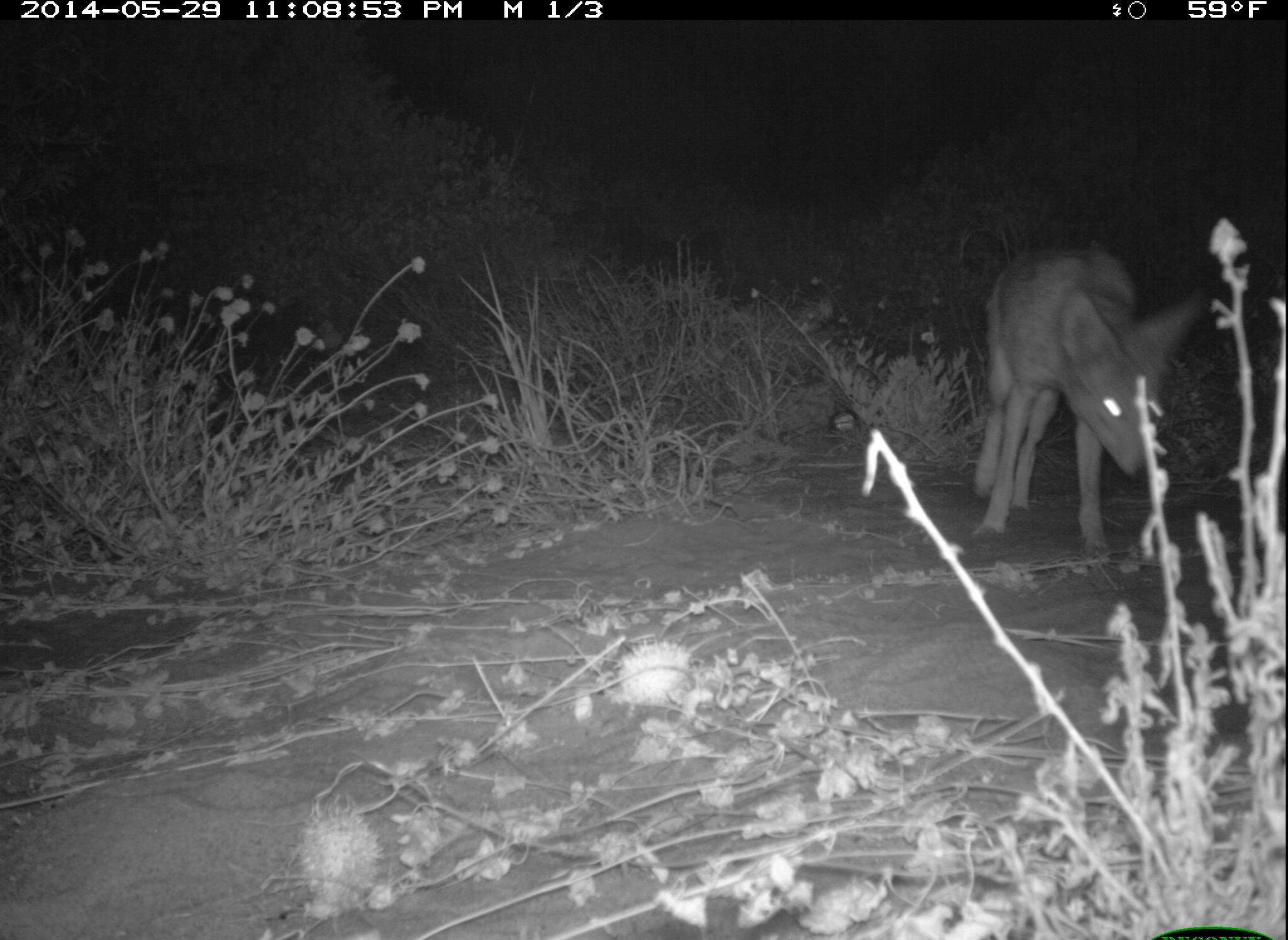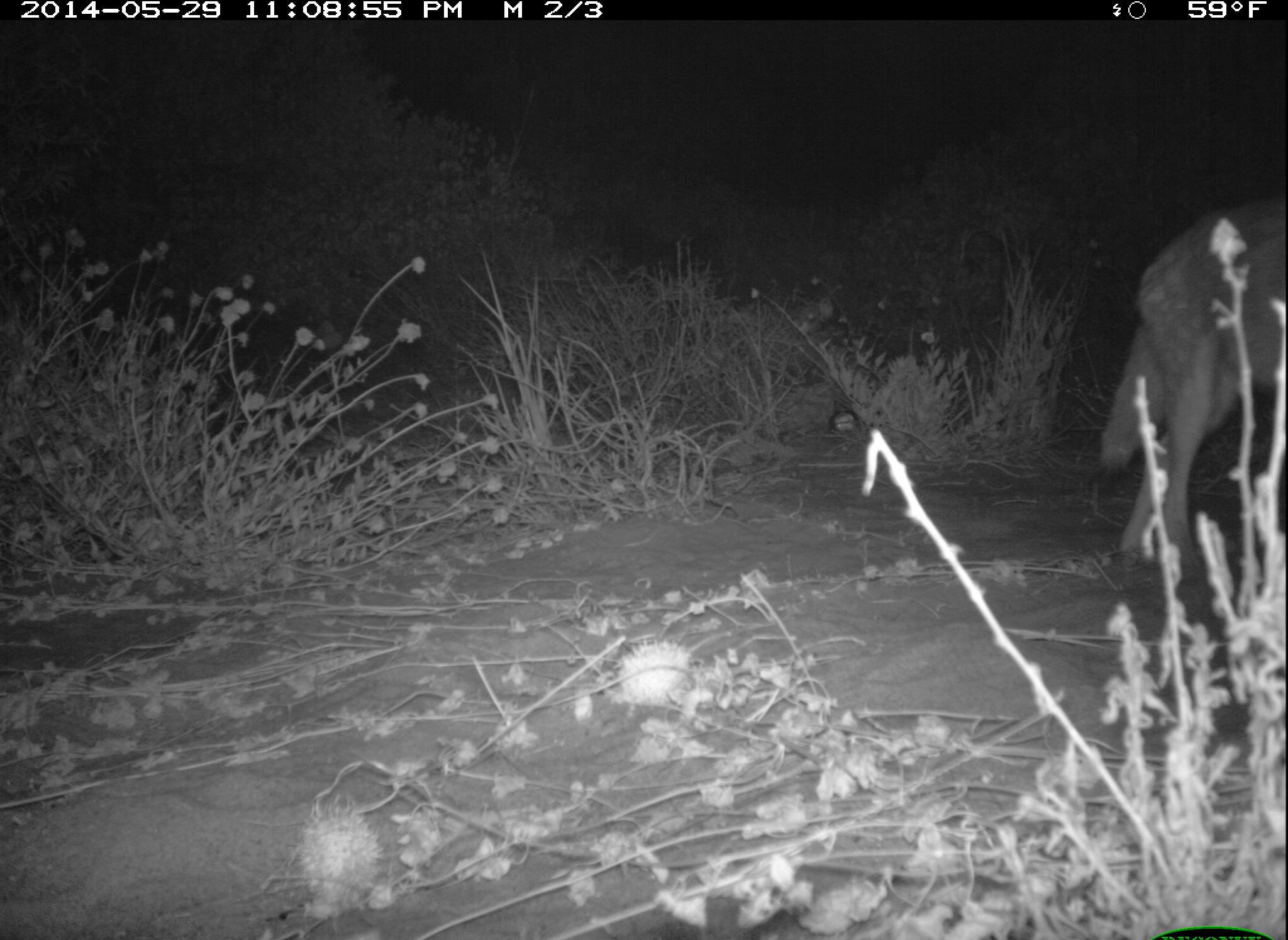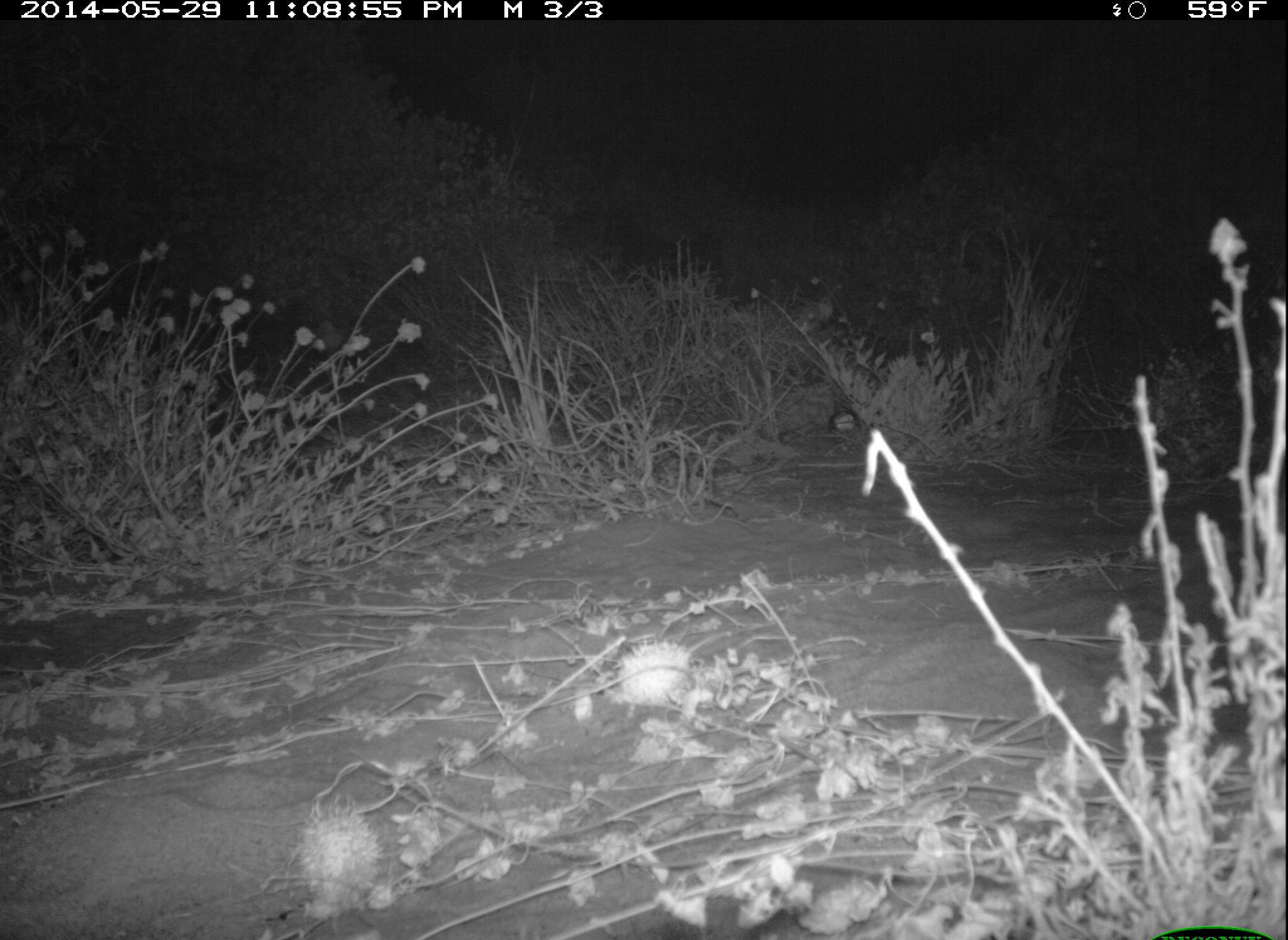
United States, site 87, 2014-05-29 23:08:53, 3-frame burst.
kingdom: Animalia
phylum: Chordata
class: Mammalia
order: Carnivora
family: Canidae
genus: Canis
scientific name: Canis latrans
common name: coyote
Coyote (Canis latrans).